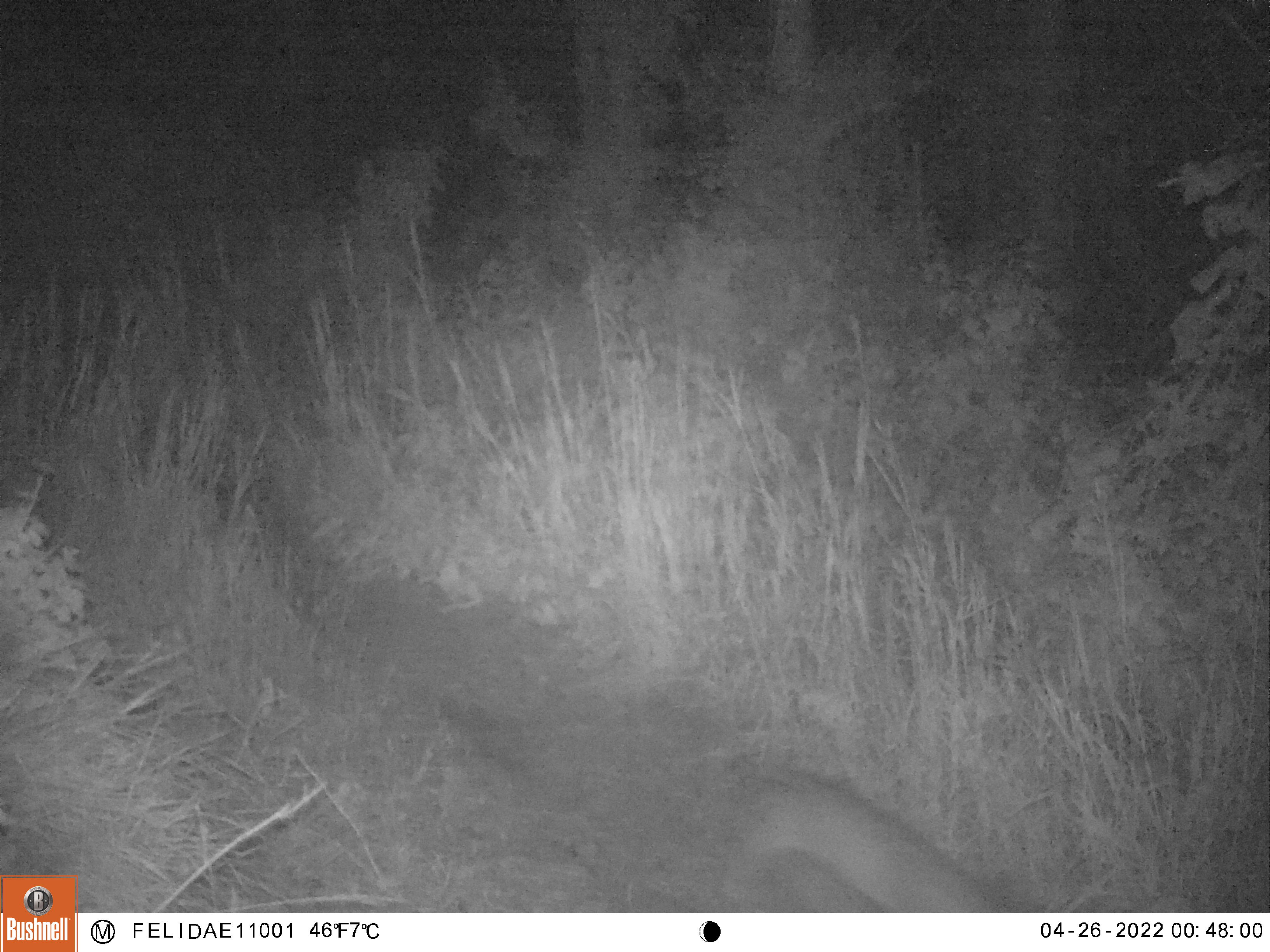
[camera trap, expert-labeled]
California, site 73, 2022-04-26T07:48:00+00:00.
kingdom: Animalia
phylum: Chordata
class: Mammalia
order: Carnivora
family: Canidae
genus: Urocyon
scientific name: Urocyon cinereoargenteus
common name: gray fox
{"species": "gray fox (Urocyon cinereoargenteus)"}